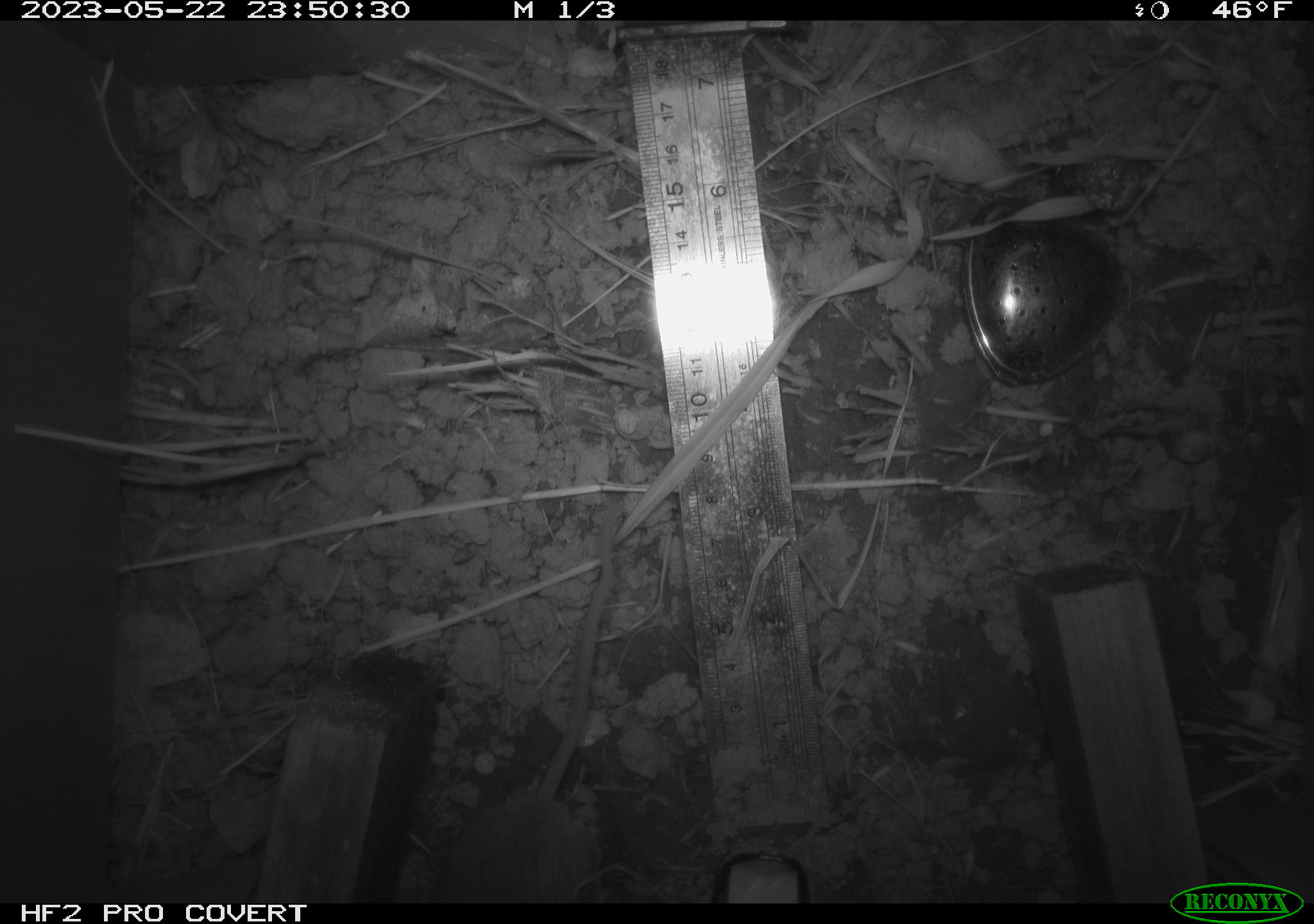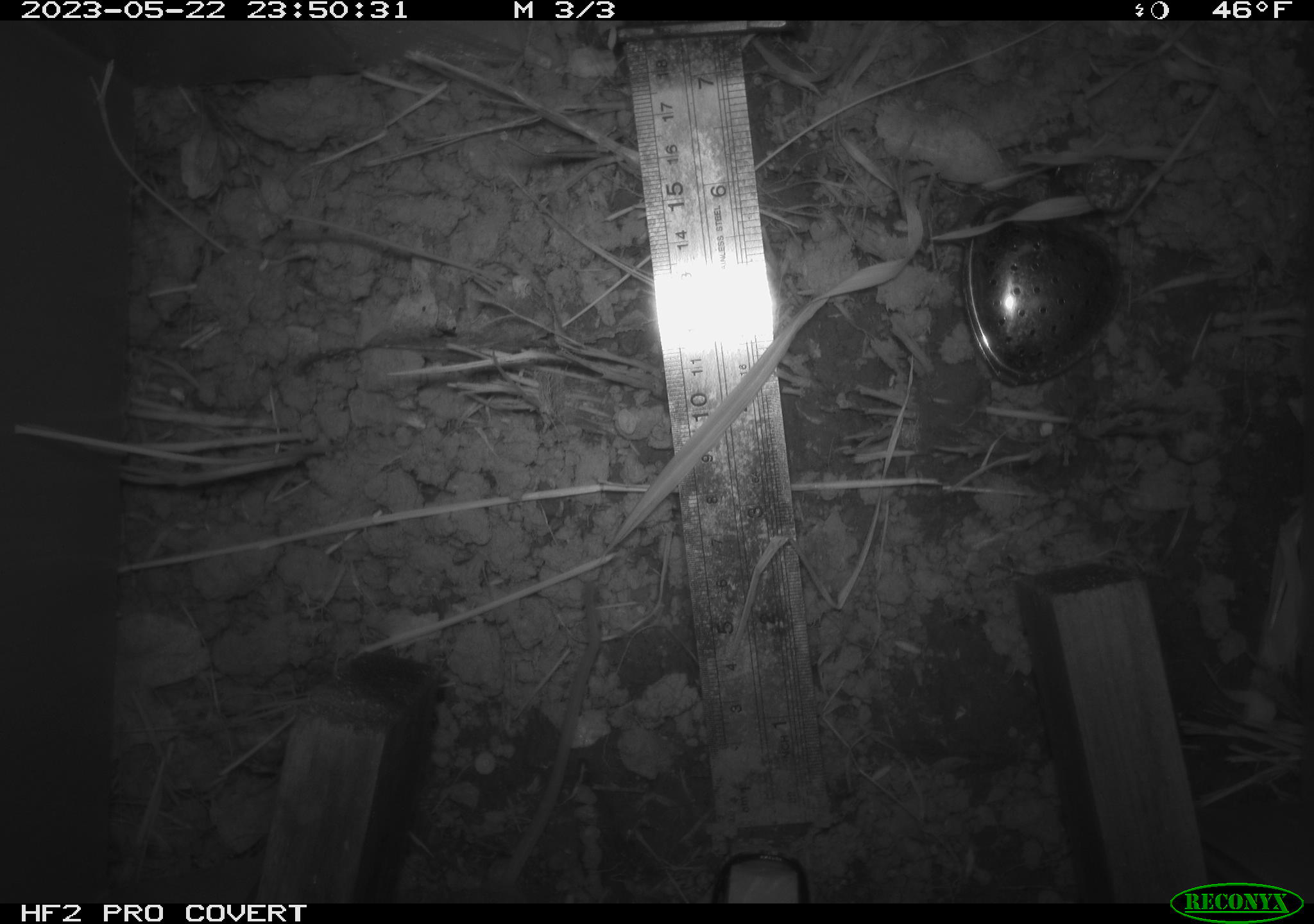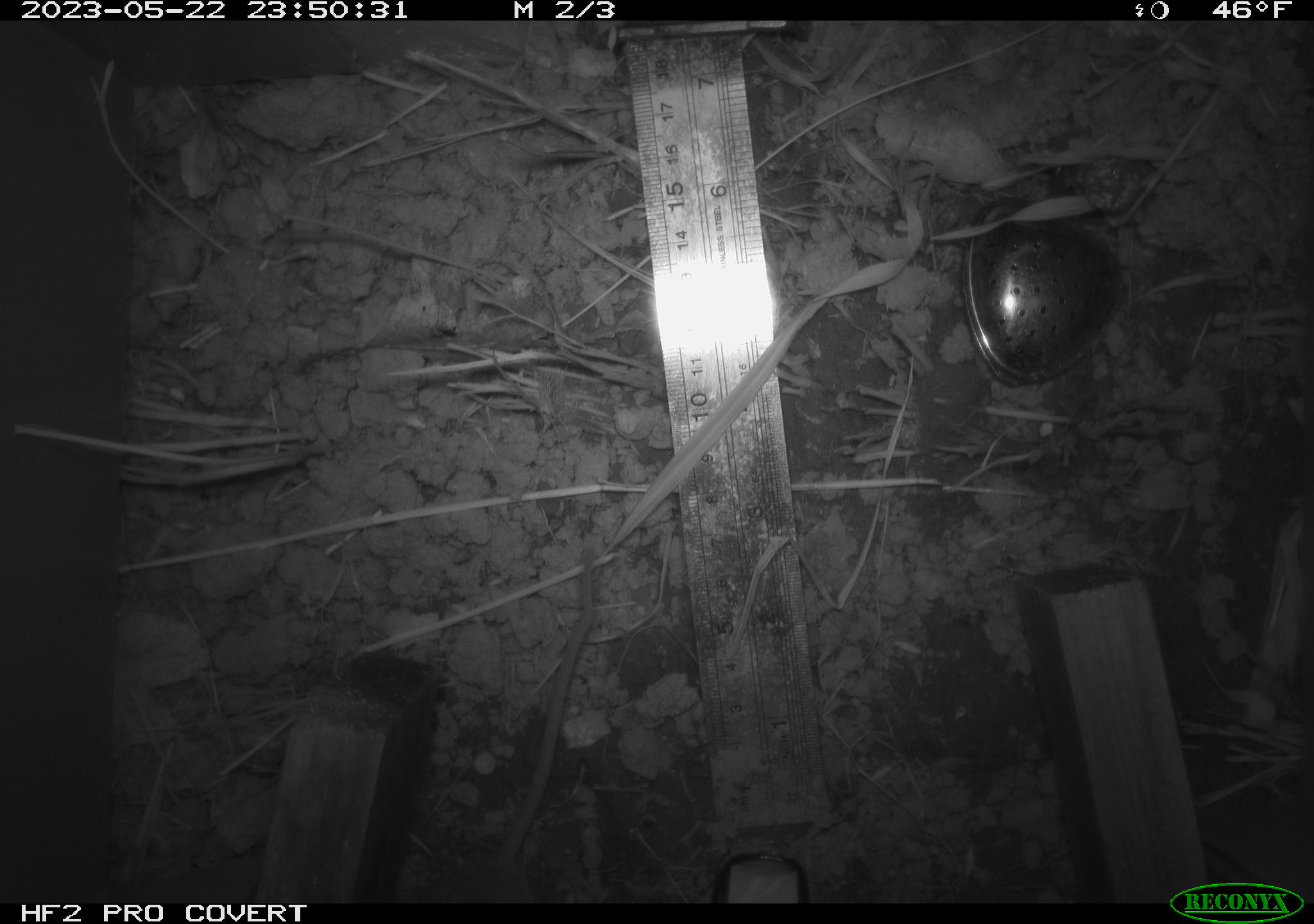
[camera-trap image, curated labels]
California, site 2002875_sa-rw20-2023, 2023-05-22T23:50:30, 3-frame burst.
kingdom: Animalia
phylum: Chordata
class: Mammalia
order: Rodentia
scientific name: Rodentia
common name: mouse species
Mouse species (Rodentia).